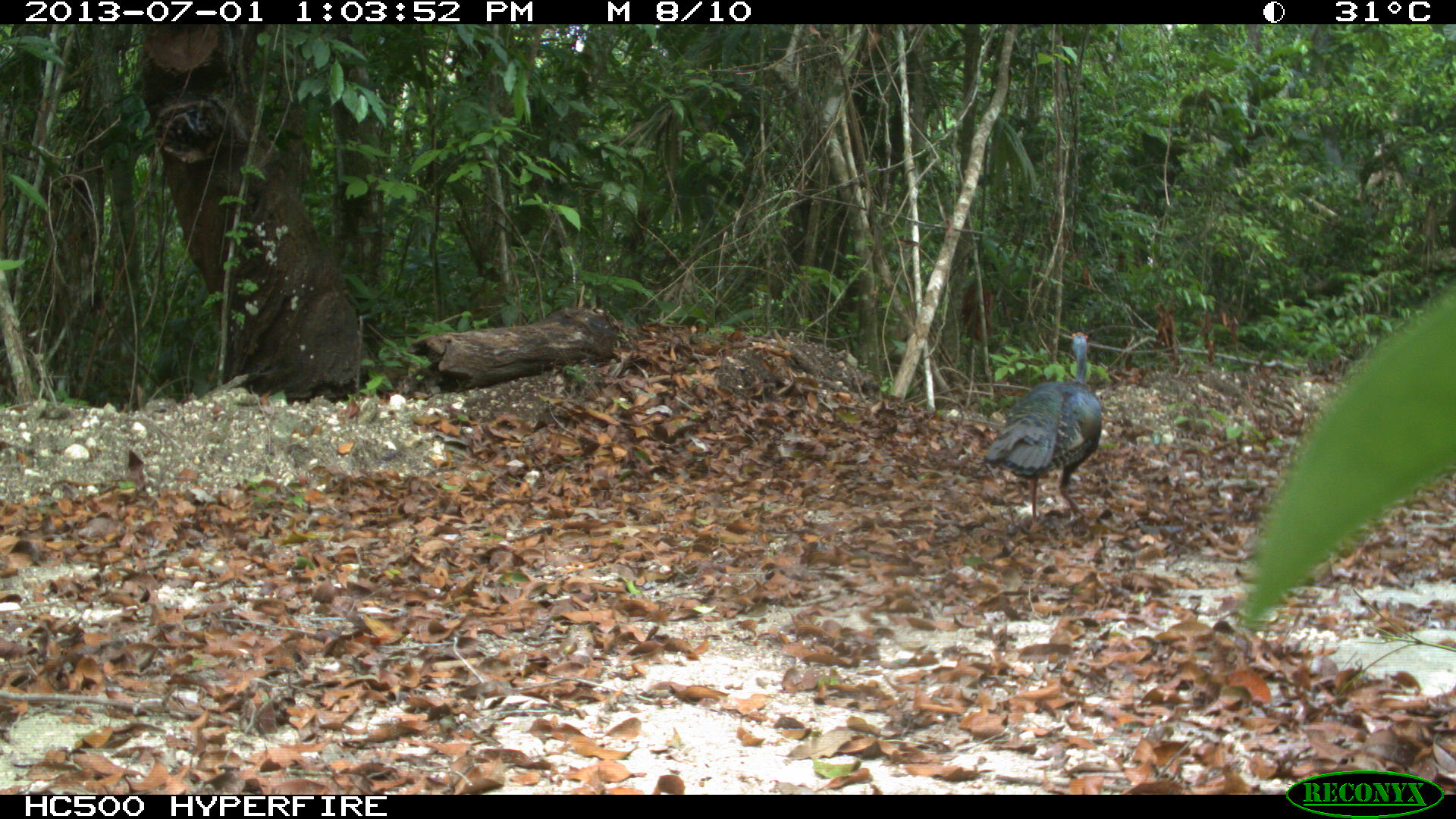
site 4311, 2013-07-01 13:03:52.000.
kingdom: Animalia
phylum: Chordata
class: Aves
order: Galliformes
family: Phasianidae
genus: Meleagris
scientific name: Meleagris ocellata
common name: ocellated turkey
Meleagris ocellata (ocellated turkey), count 1, sex male.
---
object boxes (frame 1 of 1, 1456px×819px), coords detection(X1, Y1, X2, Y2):
meleagris ocellata: detection(981, 330, 1102, 531)